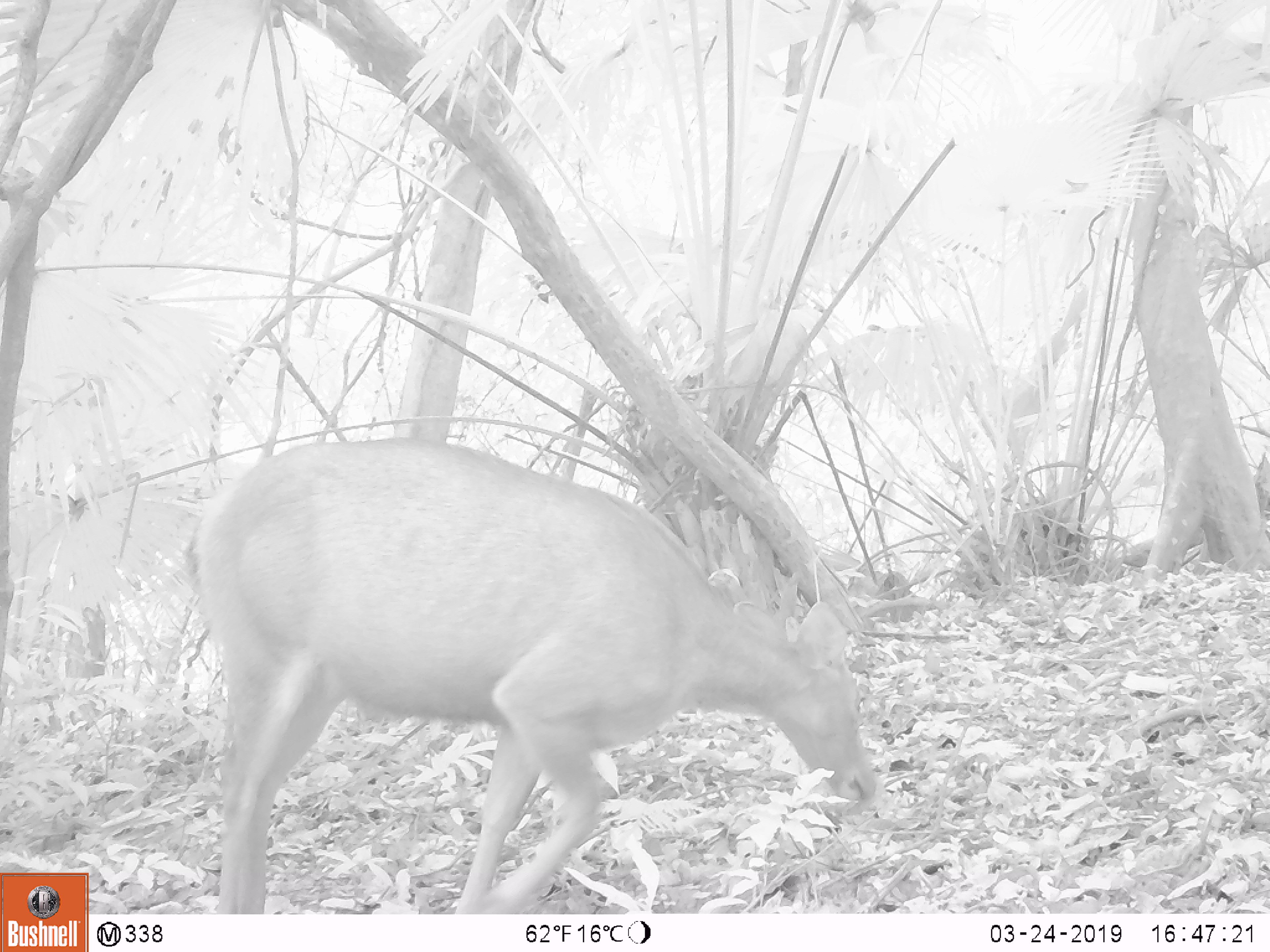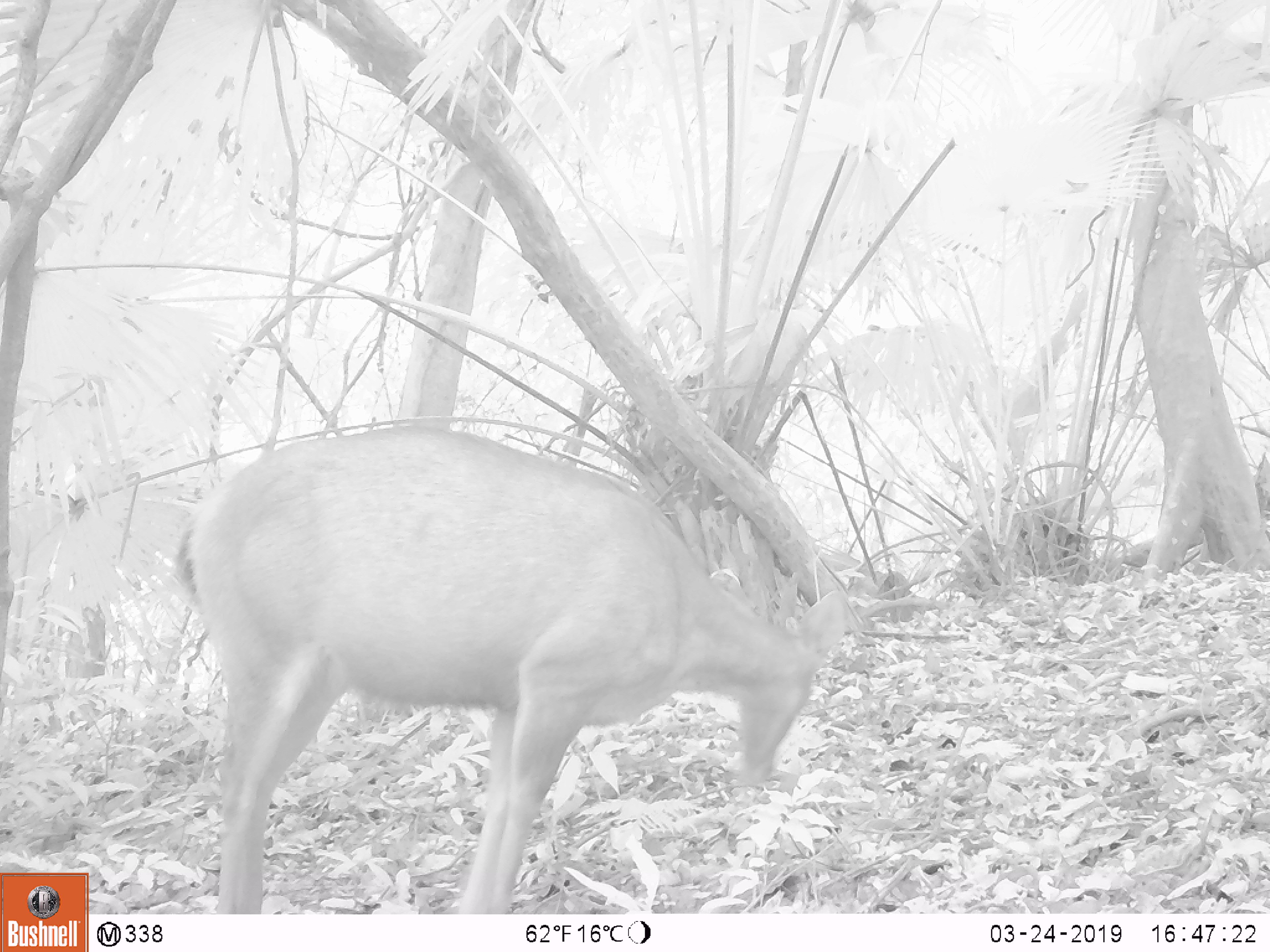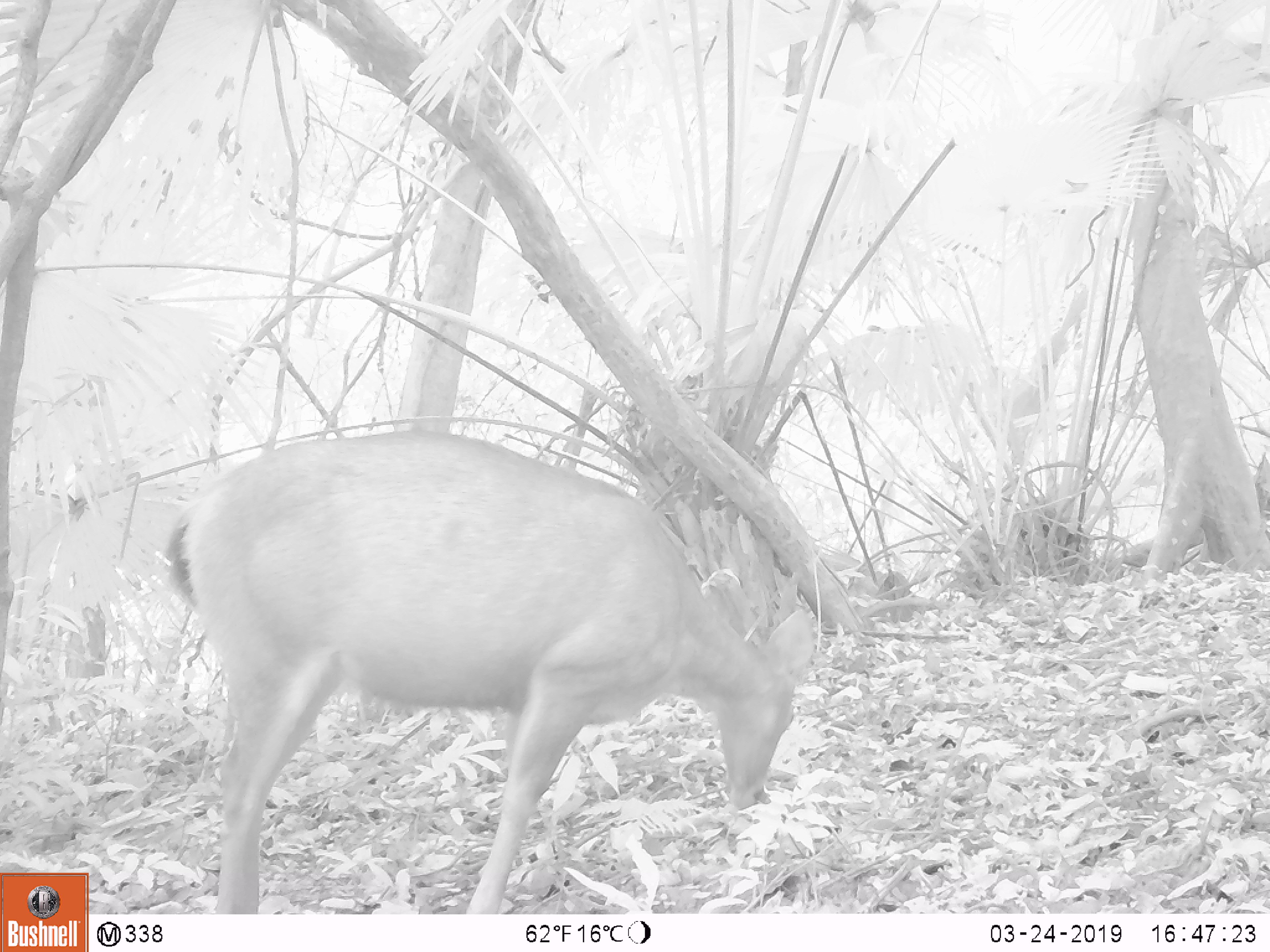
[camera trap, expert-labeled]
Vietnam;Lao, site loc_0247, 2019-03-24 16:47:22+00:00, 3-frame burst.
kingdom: Animalia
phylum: Chordata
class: Mammalia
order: Artiodactyla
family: Cervidae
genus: Rusa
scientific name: Rusa unicolor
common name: sambar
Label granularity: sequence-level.